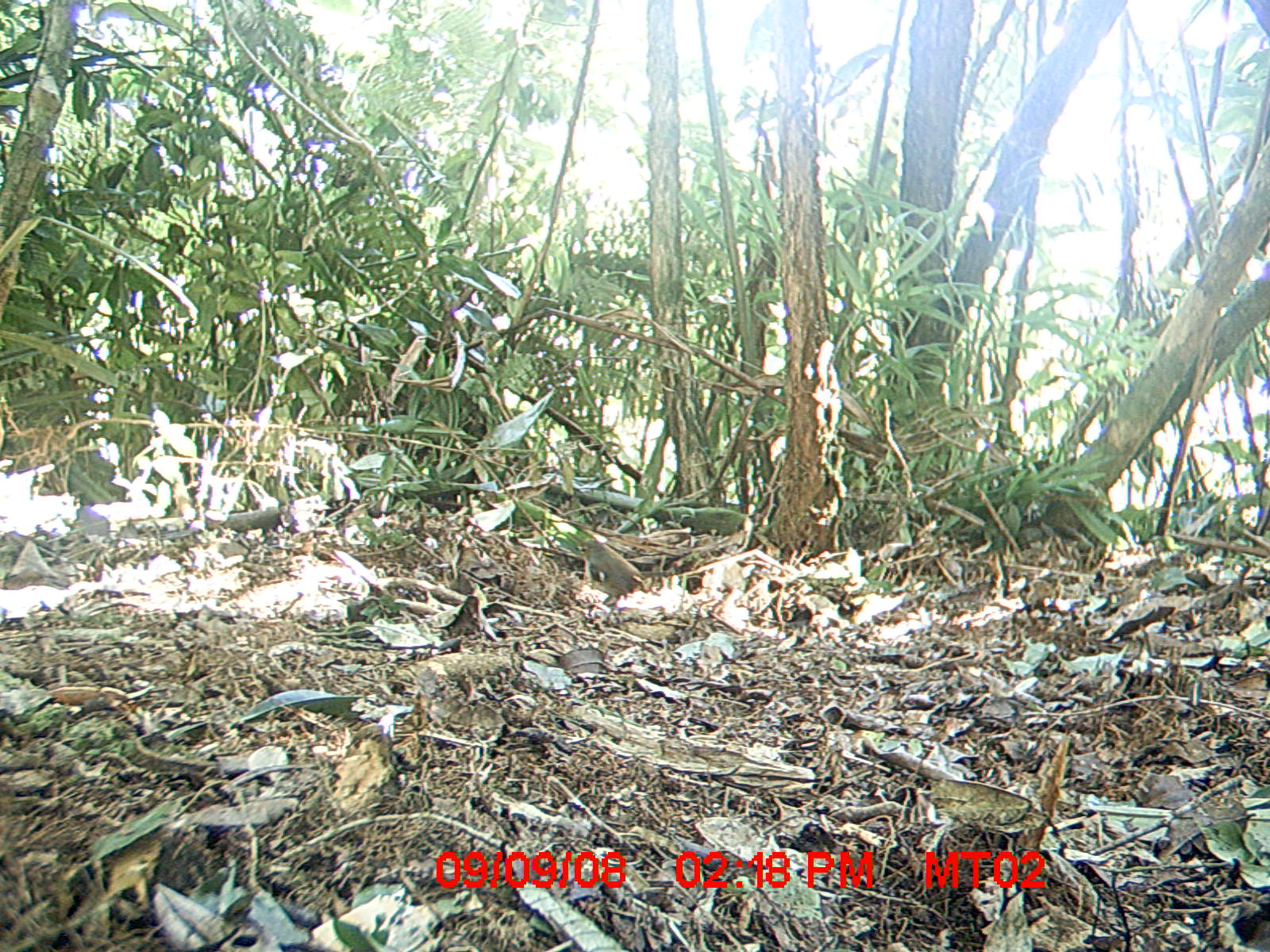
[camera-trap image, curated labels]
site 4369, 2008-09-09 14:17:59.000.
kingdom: Animalia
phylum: Chordata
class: Aves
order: Passeriformes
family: Muscicapidae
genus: Copsychus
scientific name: Copsychus albospecularis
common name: madagascar magpie-robin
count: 1